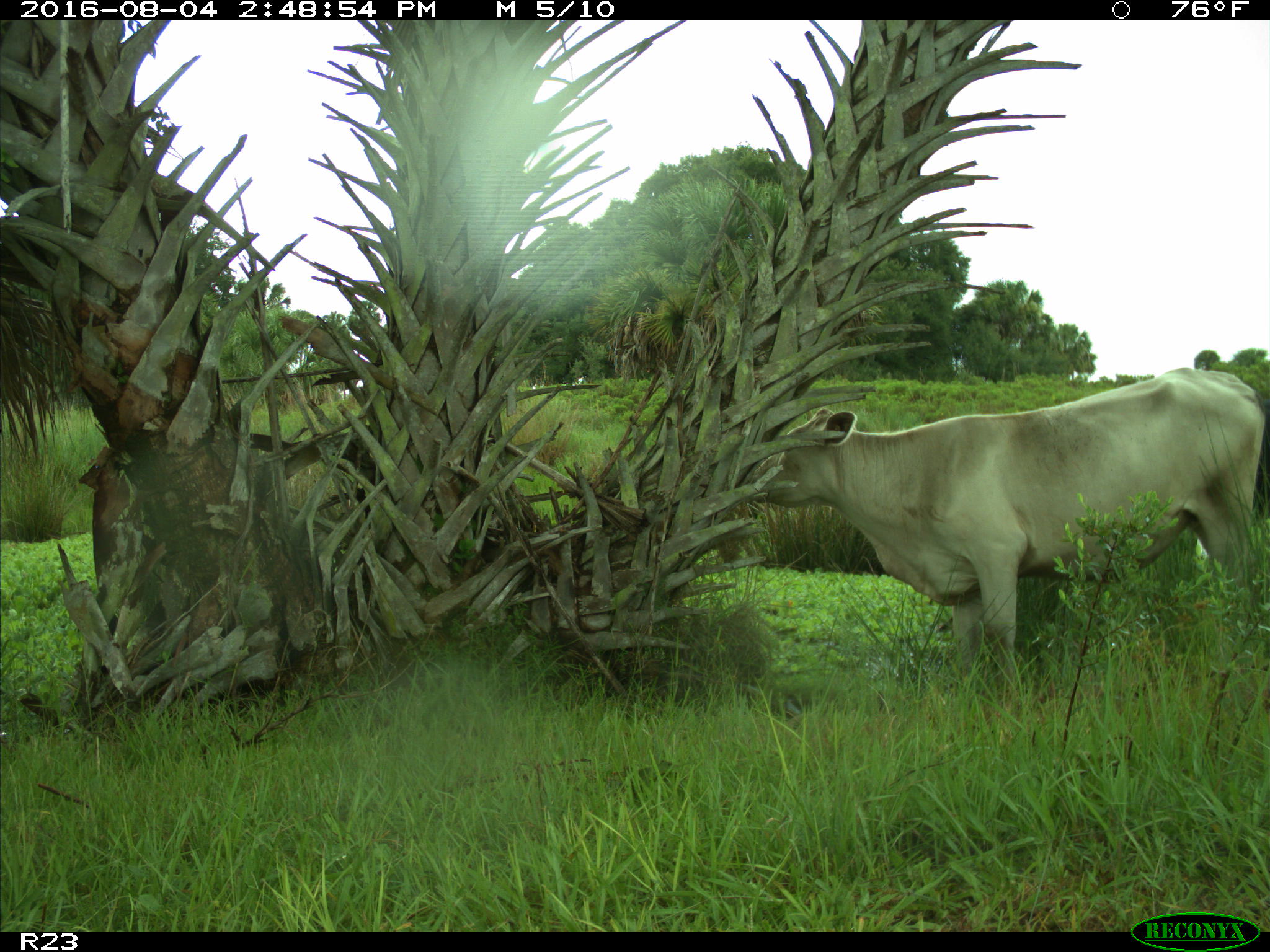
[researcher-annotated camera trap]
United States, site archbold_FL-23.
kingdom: Animalia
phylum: Chordata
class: Mammalia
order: Artiodactyla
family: Bovidae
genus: Bos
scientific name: Bos taurus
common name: domestic cow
Bos taurus (domestic cow).